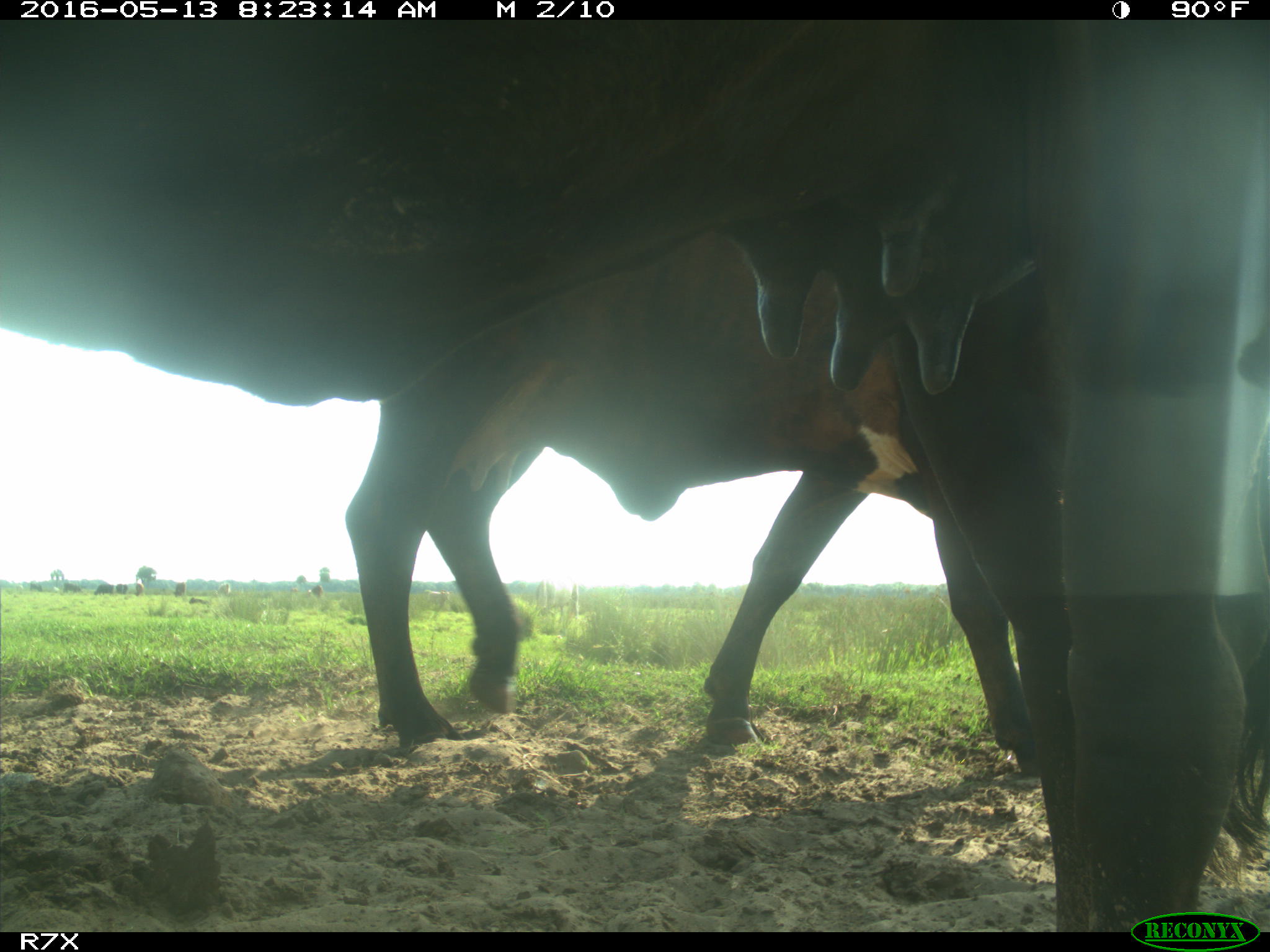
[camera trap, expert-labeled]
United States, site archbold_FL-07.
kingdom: Animalia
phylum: Chordata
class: Mammalia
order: Artiodactyla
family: Bovidae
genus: Bos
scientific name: Bos taurus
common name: domestic cow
Bos taurus (domestic cow).